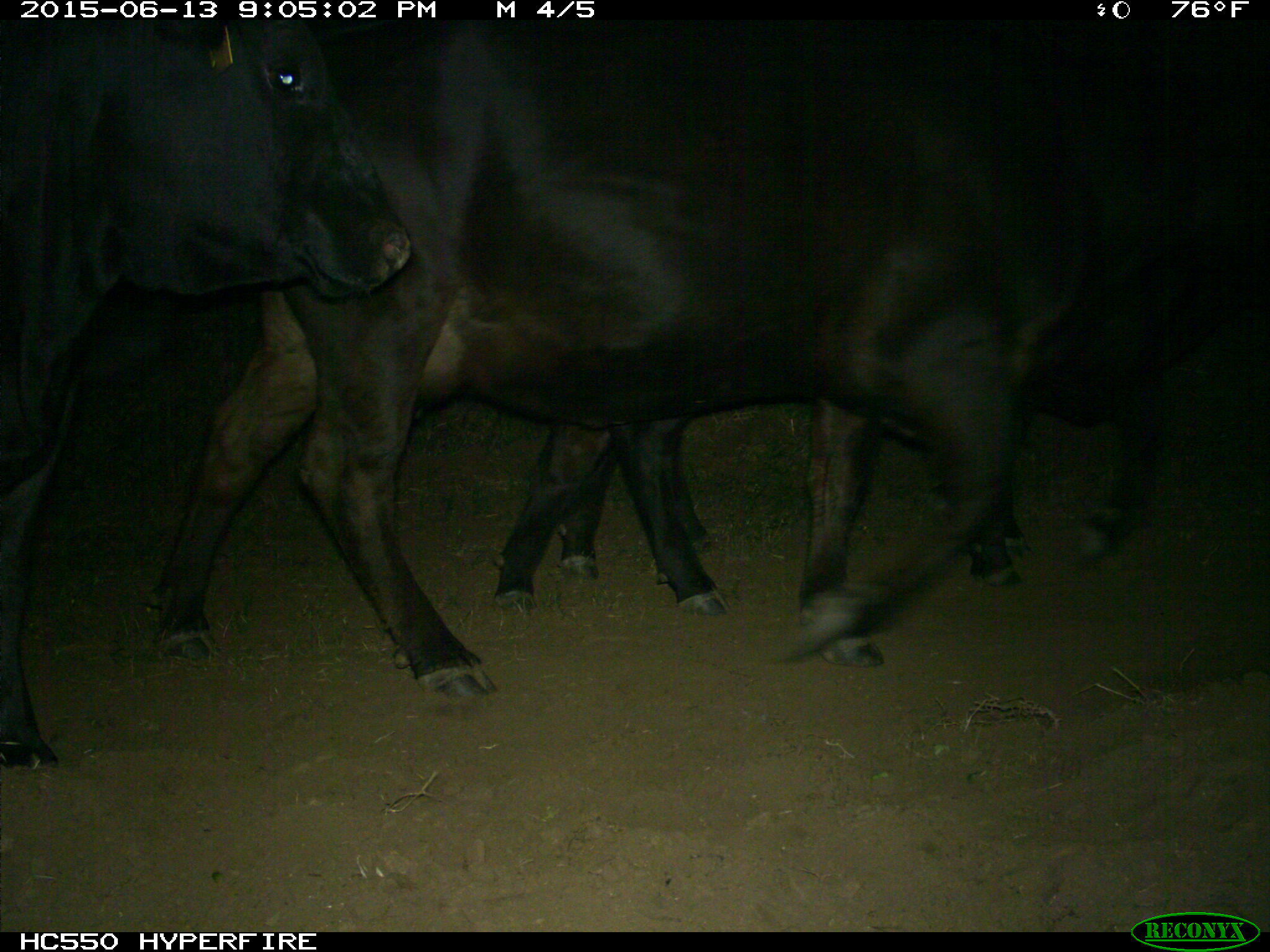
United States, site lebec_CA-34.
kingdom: Animalia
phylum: Chordata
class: Mammalia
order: Artiodactyla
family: Bovidae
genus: Bos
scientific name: Bos taurus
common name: domestic cow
Bos taurus (domestic cow).